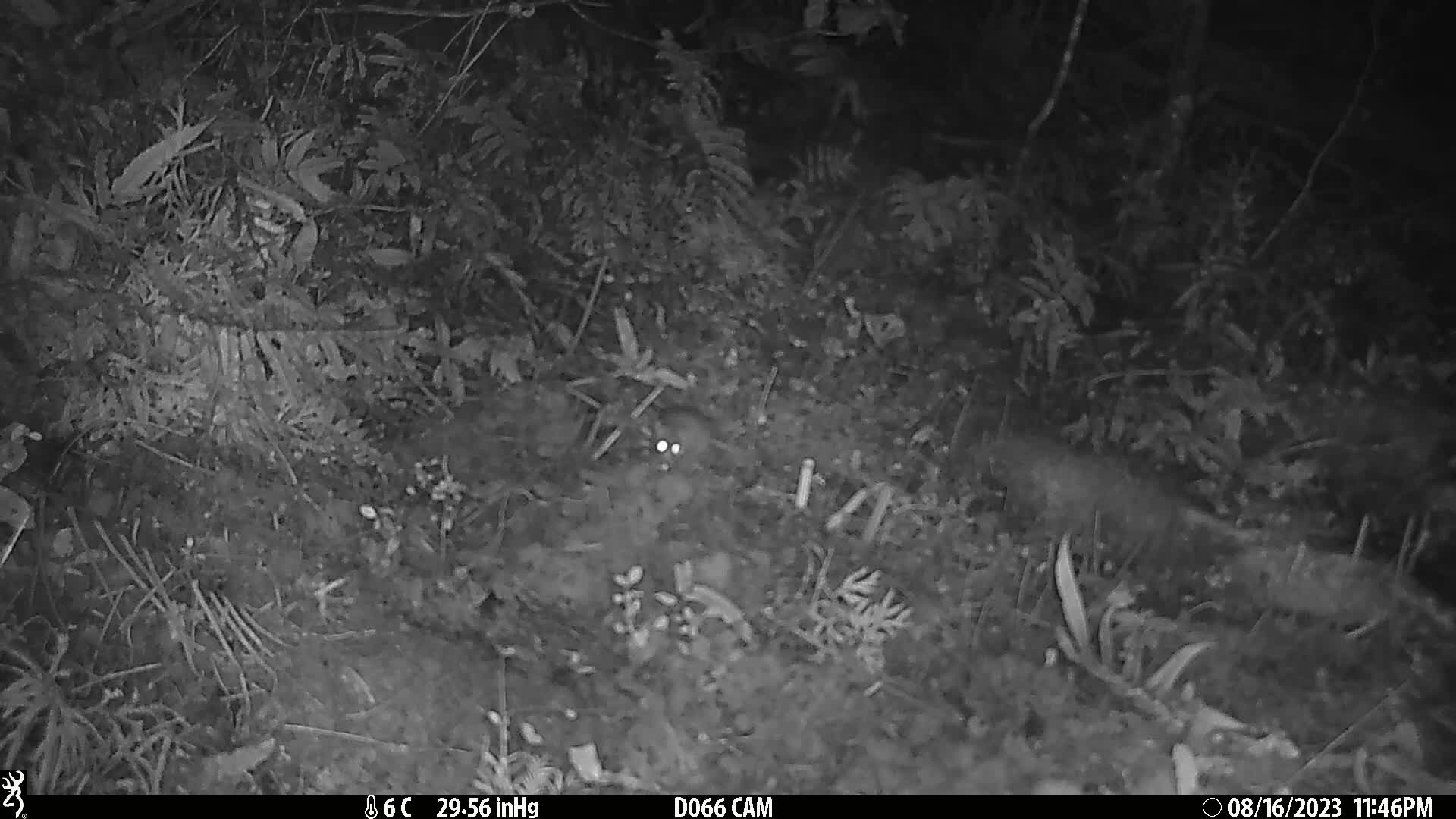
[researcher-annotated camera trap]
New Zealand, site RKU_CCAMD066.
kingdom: Animalia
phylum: Chordata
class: Mammalia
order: Rodentia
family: Muridae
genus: Rattus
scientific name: Rattus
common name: rat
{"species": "rat (Rattus)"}